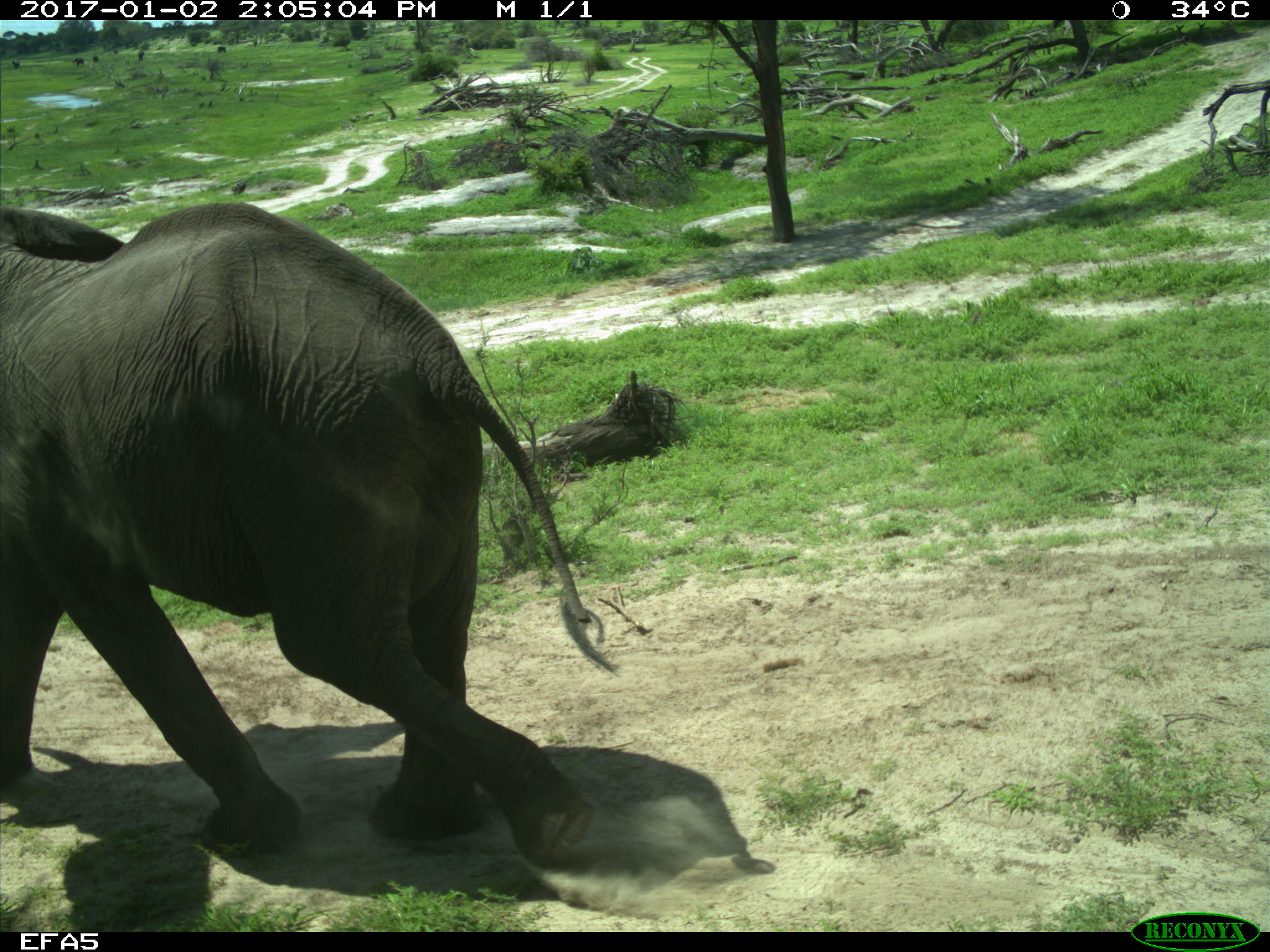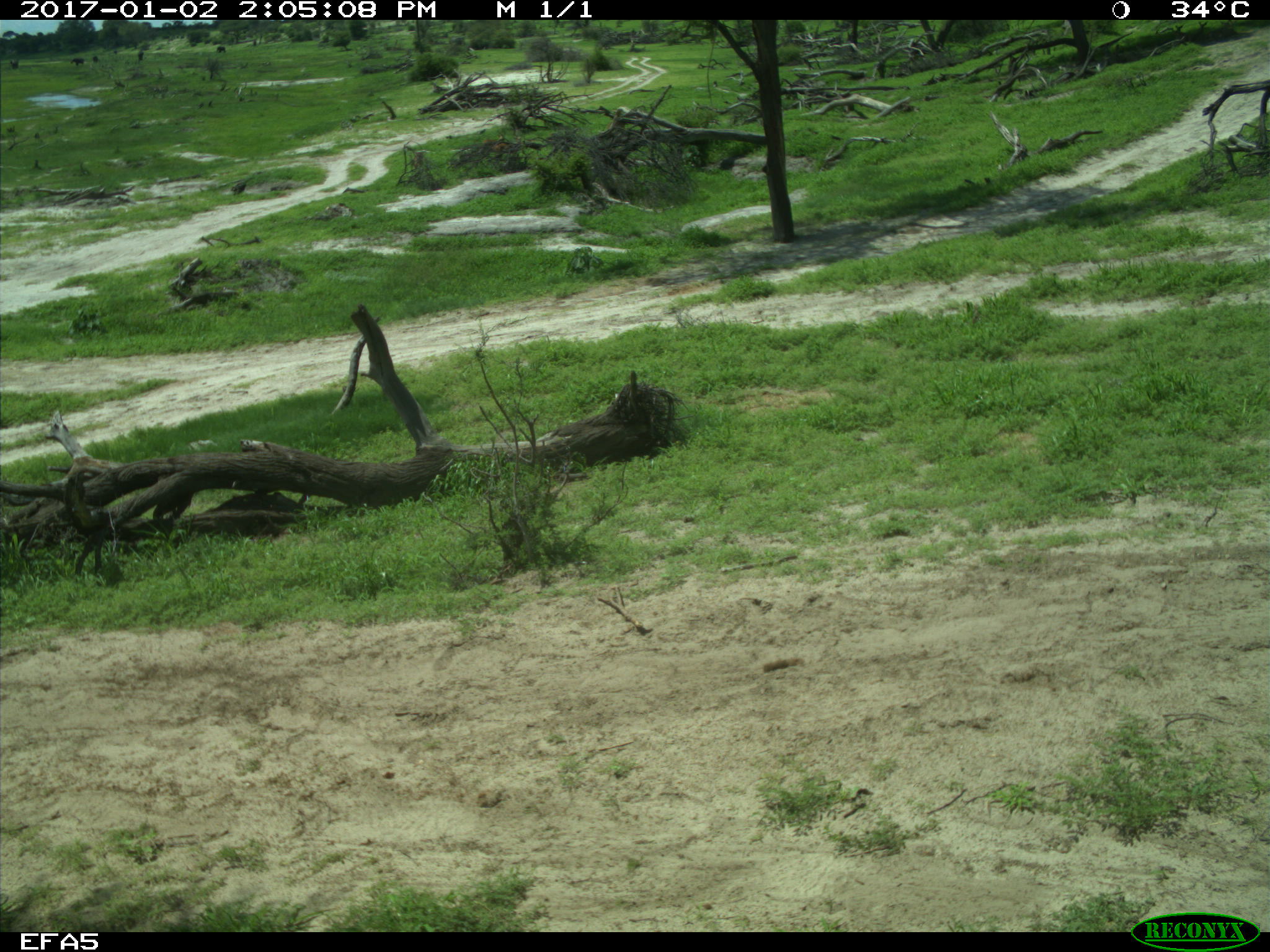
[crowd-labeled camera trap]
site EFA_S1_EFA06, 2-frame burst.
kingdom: Animalia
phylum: Chordata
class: Mammalia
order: Proboscidea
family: Elephantidae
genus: Loxodonta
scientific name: Loxodonta africana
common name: african bush elephant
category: elephant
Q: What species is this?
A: Elephant (african bush elephant) (Loxodonta africana).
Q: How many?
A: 1.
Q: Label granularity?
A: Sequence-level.